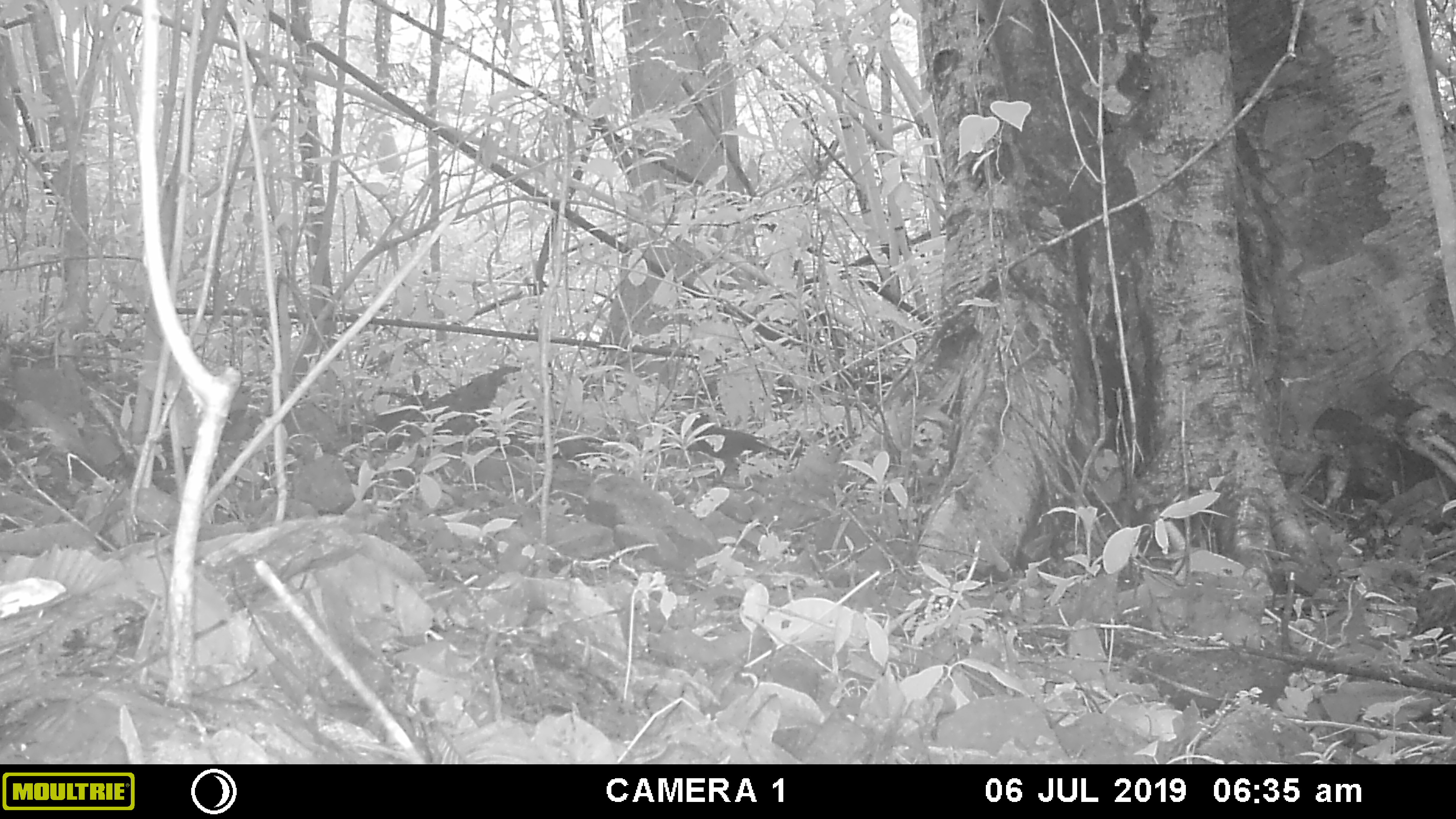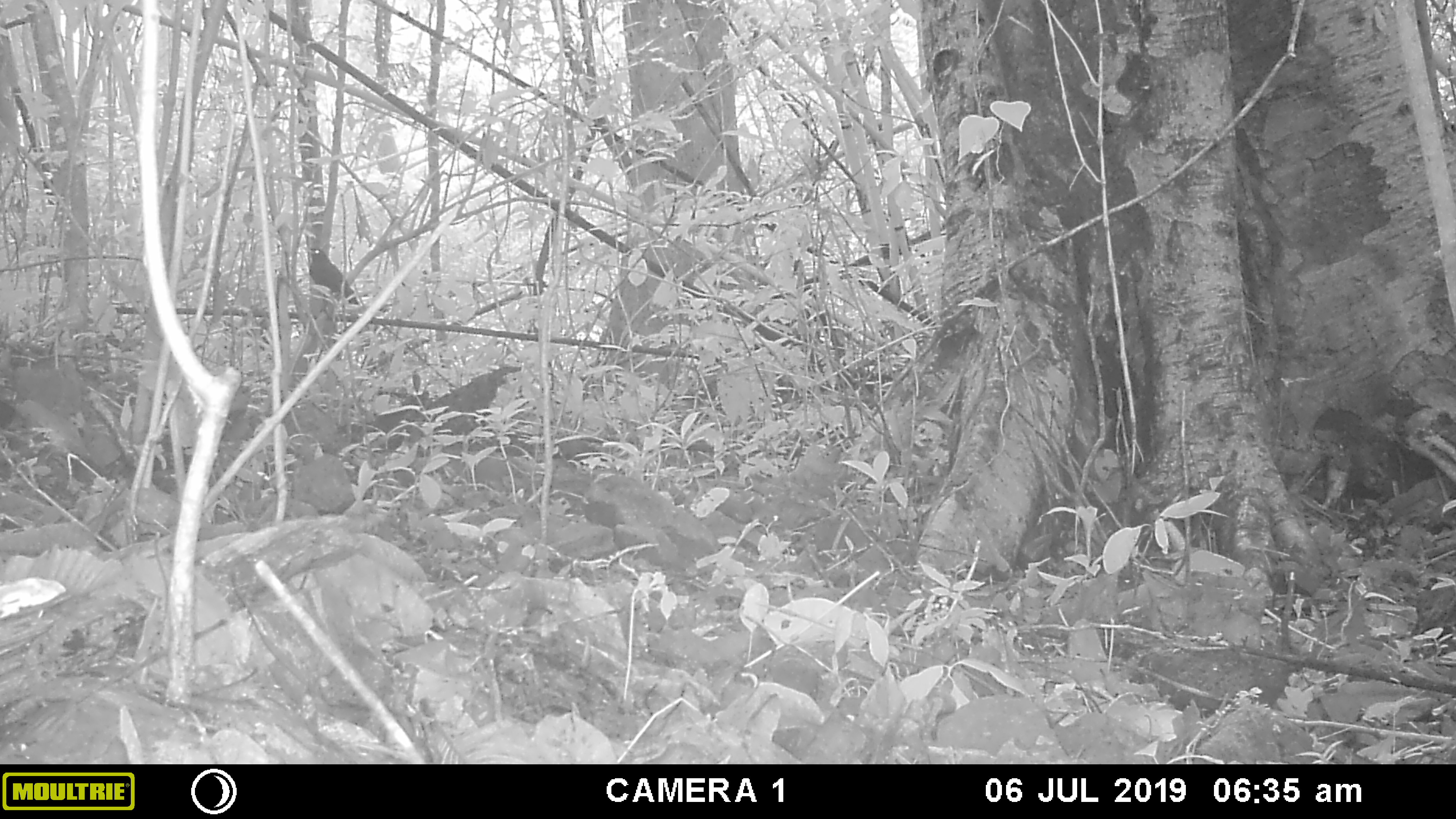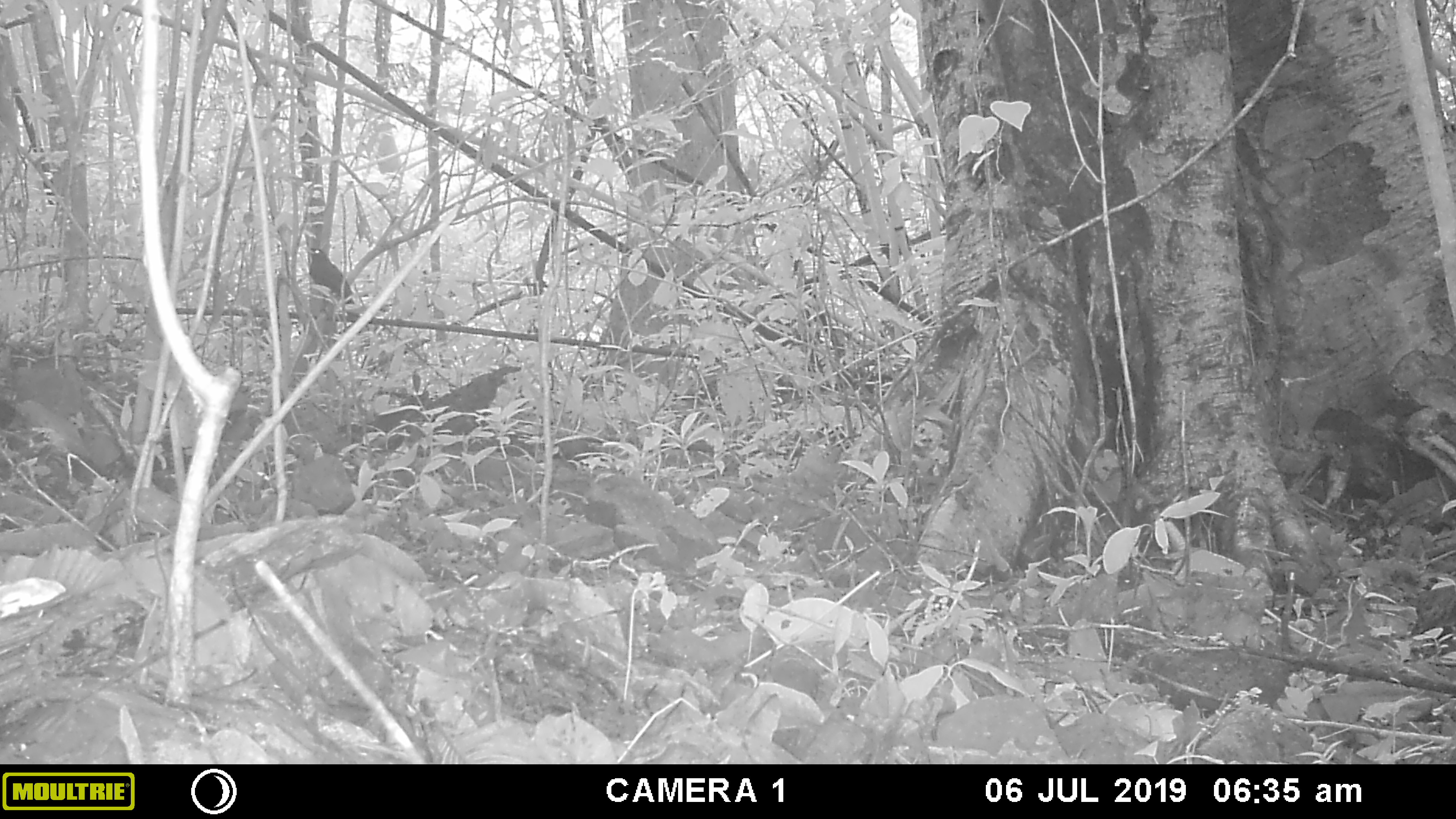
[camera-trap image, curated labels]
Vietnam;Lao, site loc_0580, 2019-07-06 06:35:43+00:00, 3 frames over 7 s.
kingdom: Animalia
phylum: Chordata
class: Aves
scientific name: Aves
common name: bird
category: unidentified bird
Unidentified bird (bird) (Aves). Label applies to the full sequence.